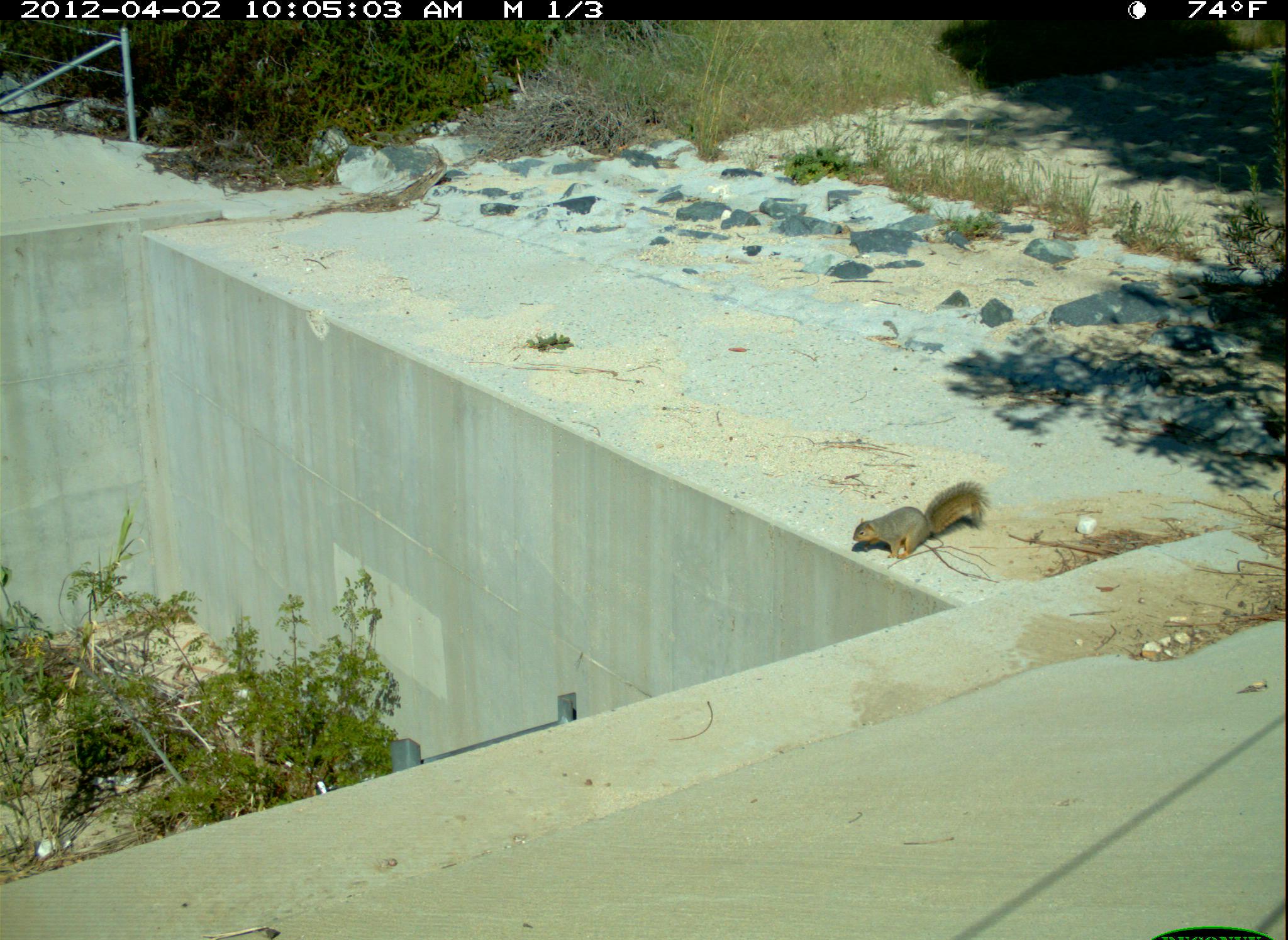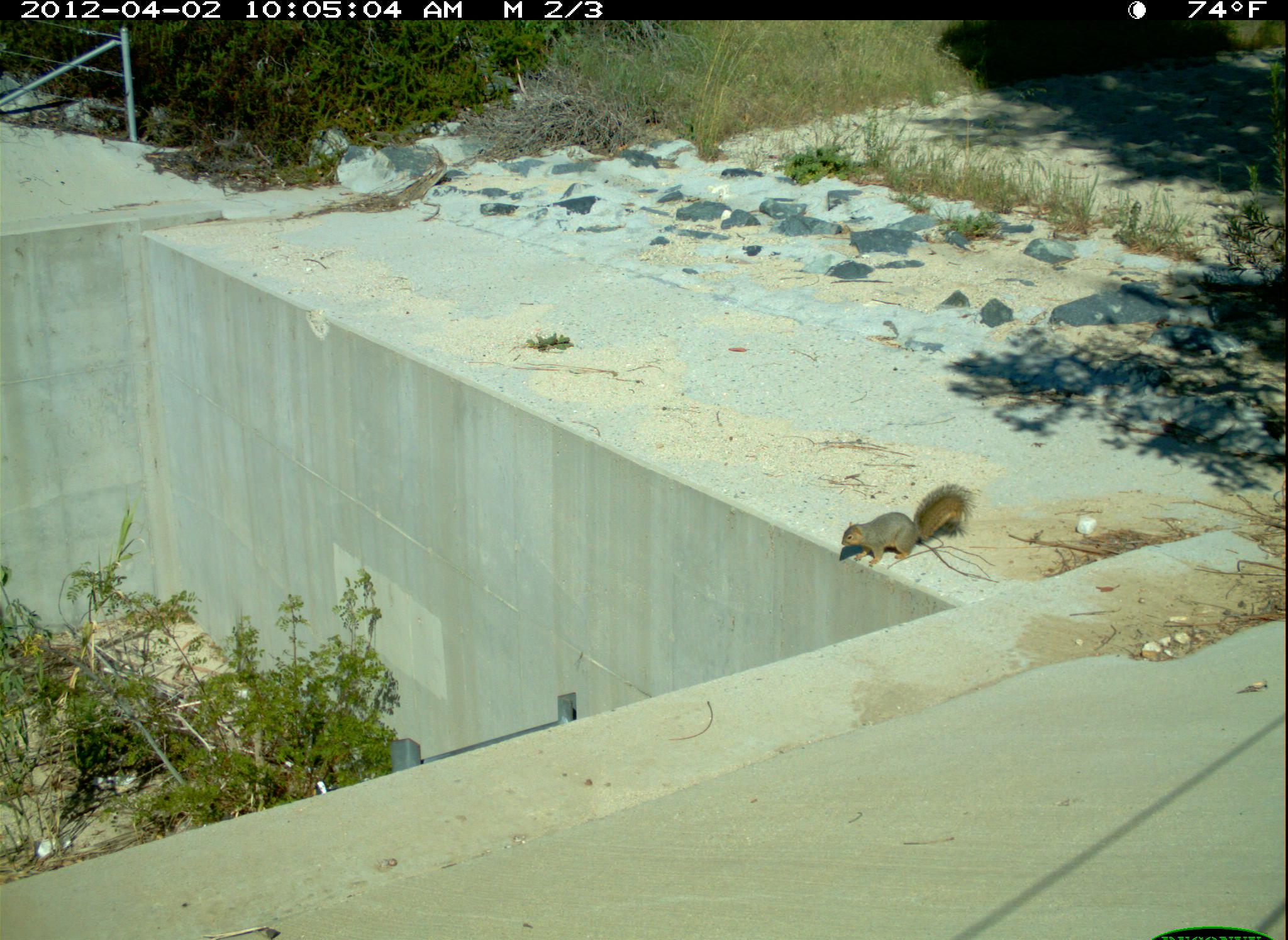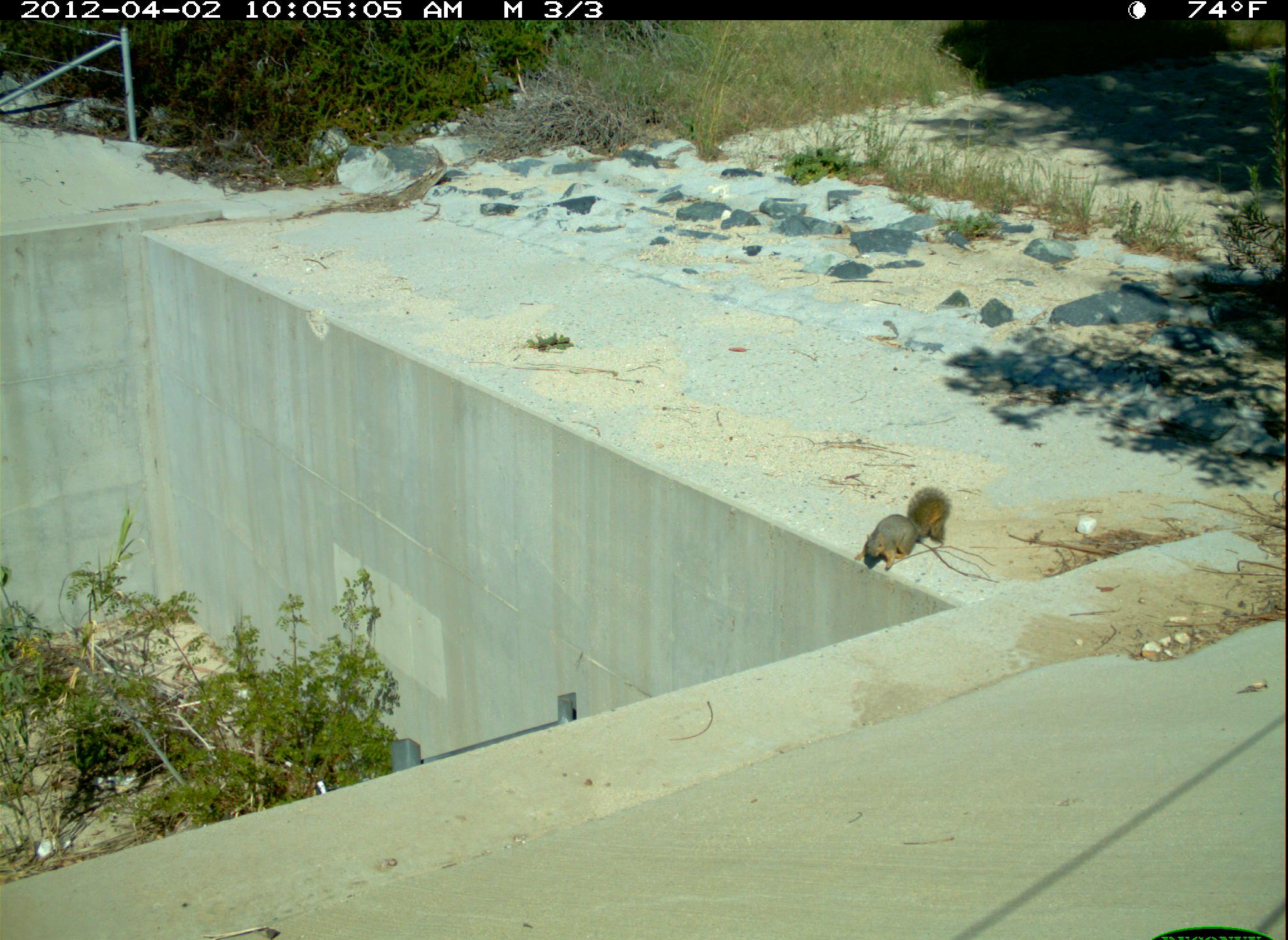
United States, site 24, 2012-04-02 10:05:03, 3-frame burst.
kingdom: Animalia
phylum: Chordata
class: Mammalia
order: Rodentia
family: Sciuridae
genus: Sciurus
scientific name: Sciurus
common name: squirrel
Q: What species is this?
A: Squirrel (Sciurus).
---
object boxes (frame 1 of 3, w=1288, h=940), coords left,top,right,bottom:
squirrel: 853,480,992,560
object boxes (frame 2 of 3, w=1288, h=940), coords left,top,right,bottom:
squirrel: 841,484,977,565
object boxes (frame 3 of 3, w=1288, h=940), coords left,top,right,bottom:
squirrel: 853,486,953,571